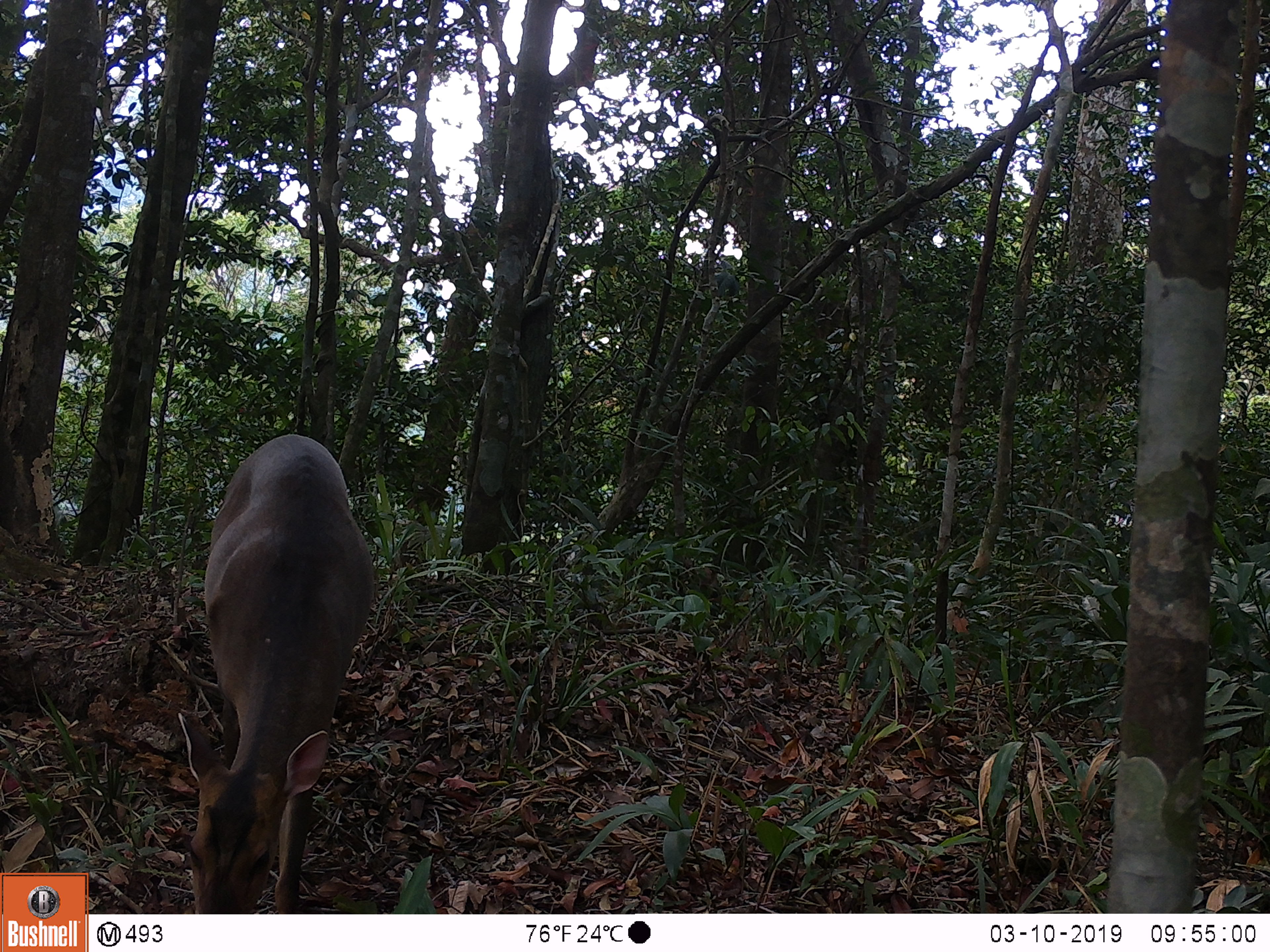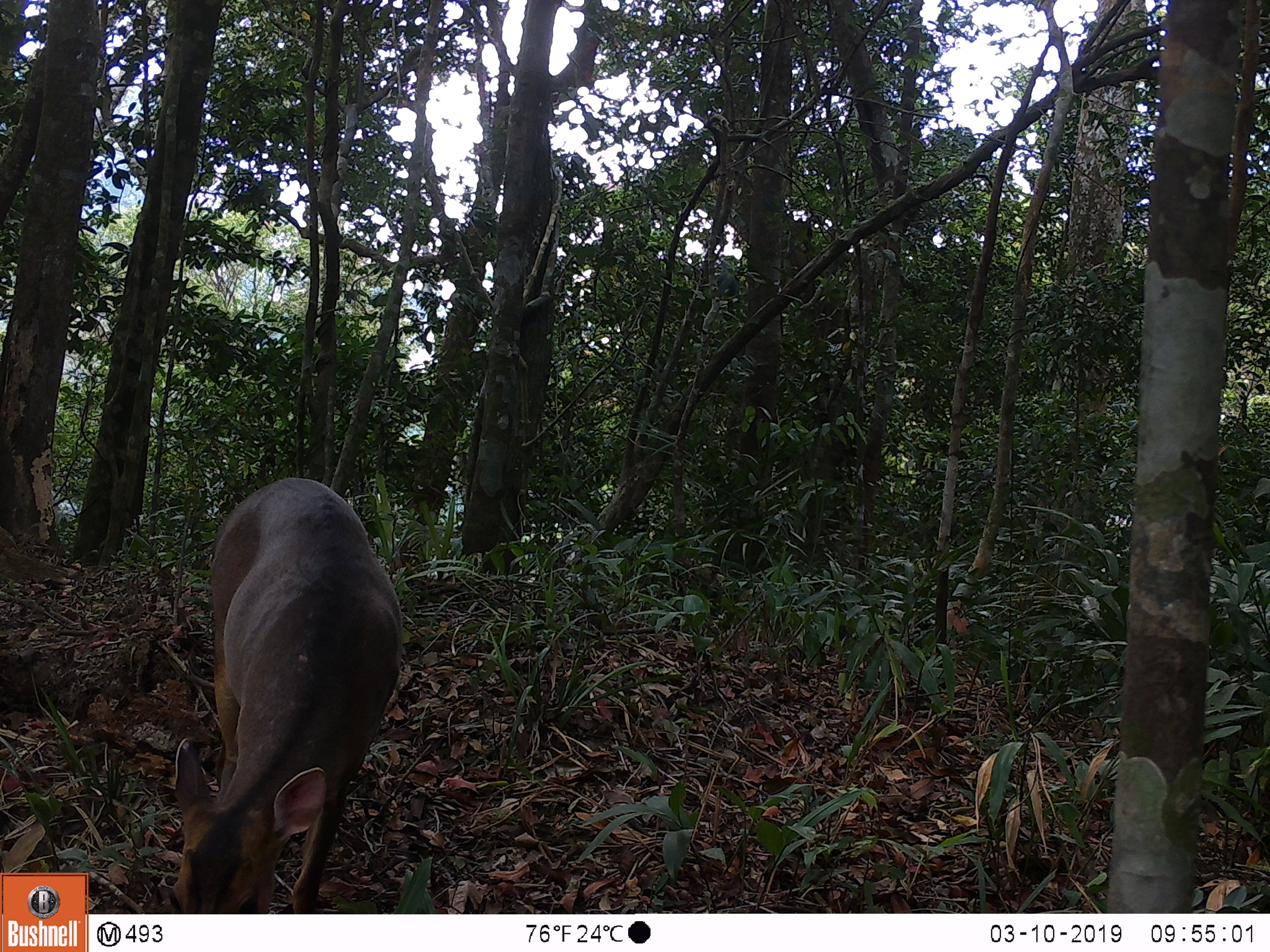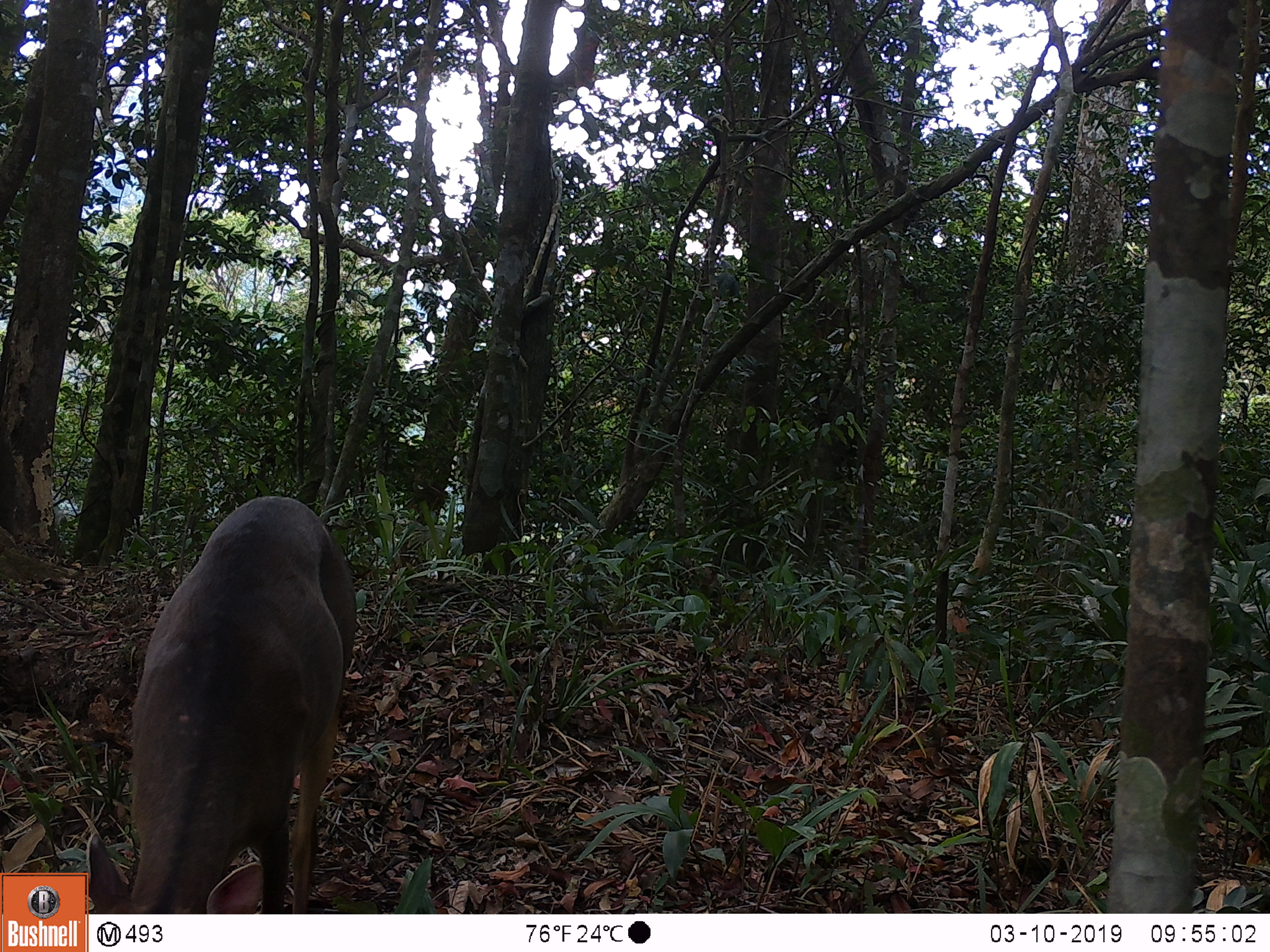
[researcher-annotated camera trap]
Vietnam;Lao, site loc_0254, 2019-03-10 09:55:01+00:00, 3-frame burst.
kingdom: Animalia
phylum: Chordata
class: Mammalia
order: Artiodactyla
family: Cervidae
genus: Muntiacus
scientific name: Muntiacus vuquangensis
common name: large-antlered muntjac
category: large antlered muntjac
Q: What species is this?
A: Large antlered muntjac (large-antlered muntjac) (Muntiacus vuquangensis).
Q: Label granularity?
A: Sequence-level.